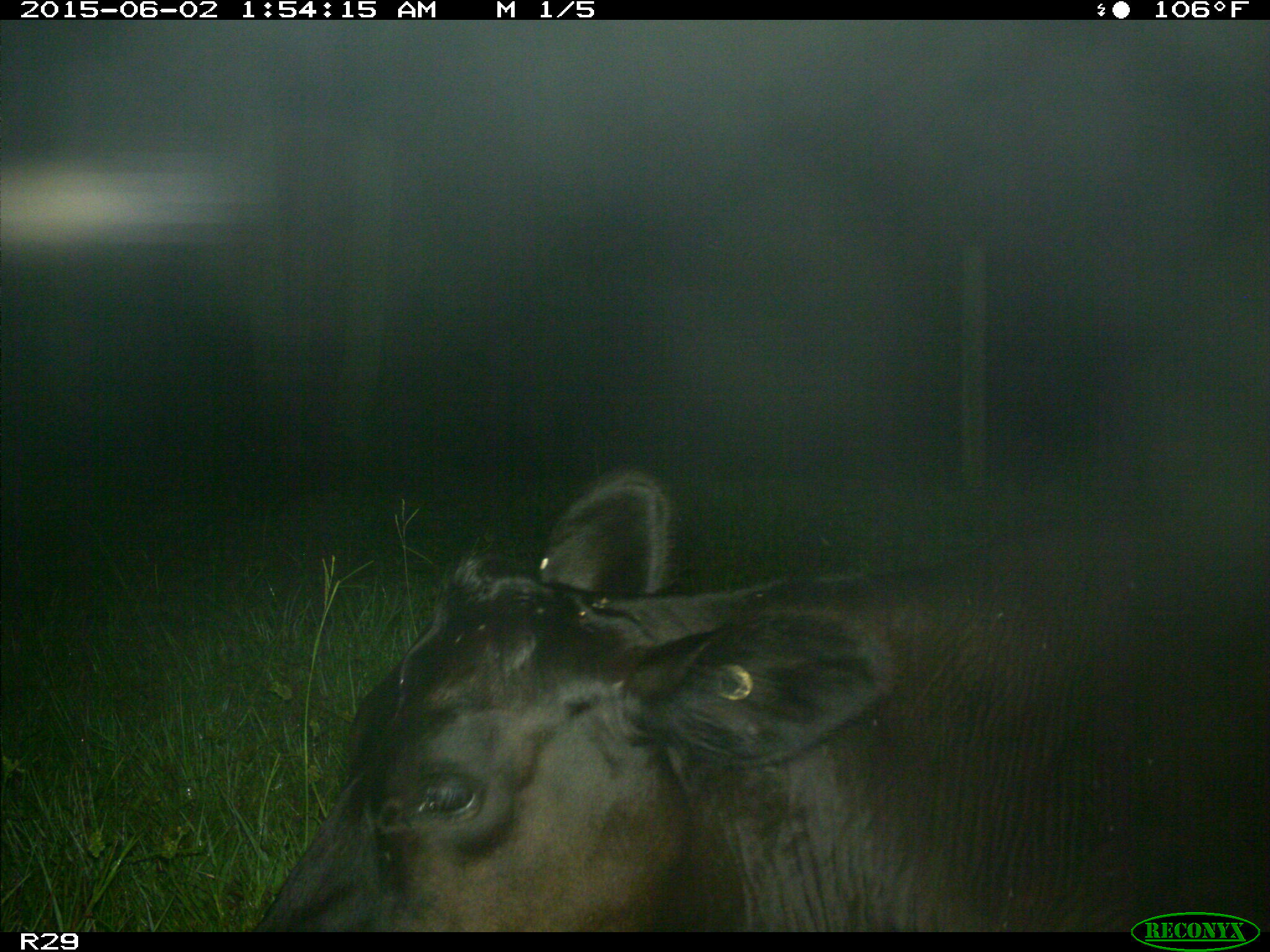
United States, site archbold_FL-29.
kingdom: Animalia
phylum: Chordata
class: Mammalia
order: Artiodactyla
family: Bovidae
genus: Bos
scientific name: Bos taurus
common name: domestic cow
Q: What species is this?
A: Bos taurus (domestic cow).